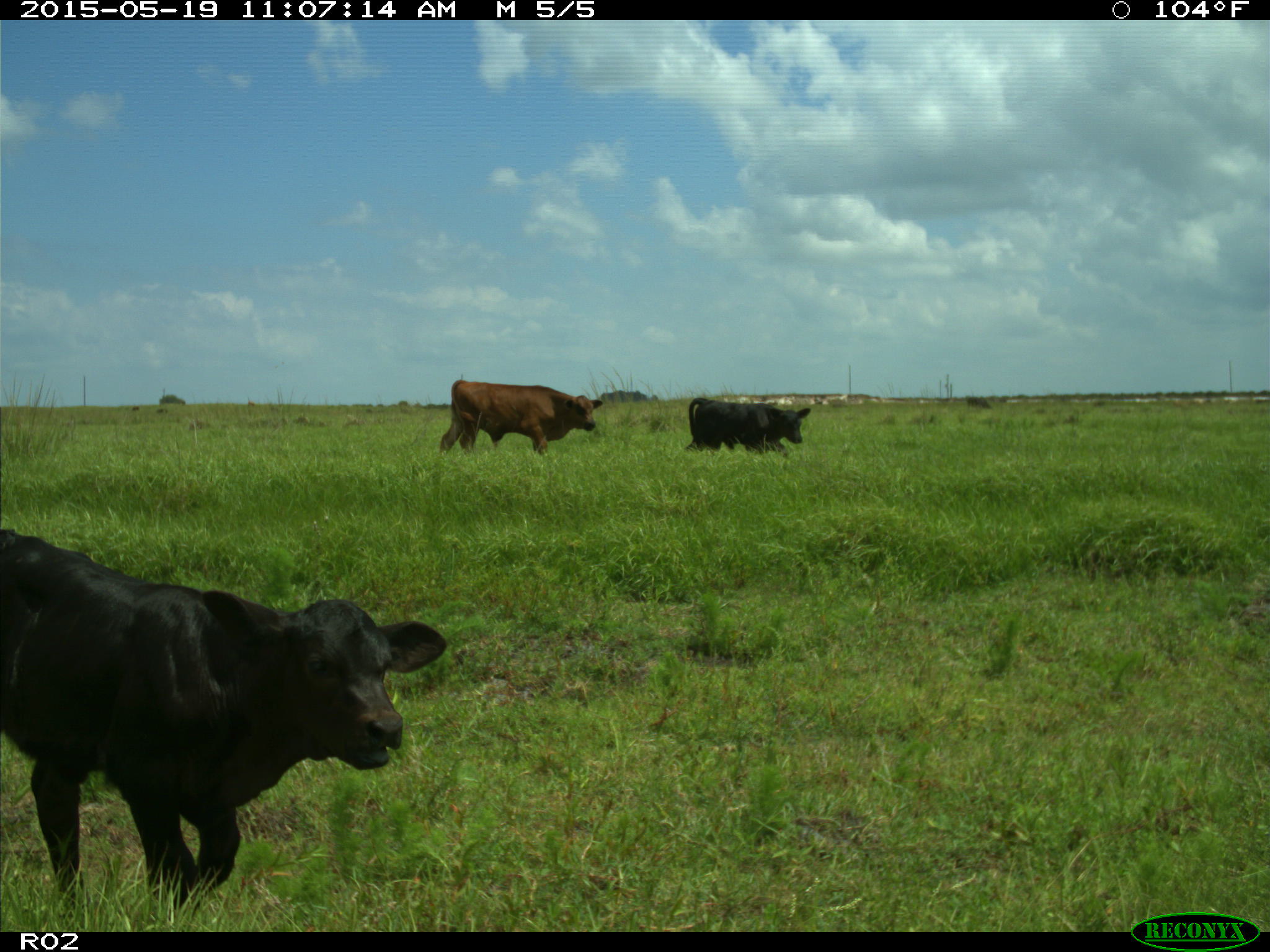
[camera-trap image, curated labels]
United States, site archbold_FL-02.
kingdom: Animalia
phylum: Chordata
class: Mammalia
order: Artiodactyla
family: Bovidae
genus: Bos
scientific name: Bos taurus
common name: domestic cow